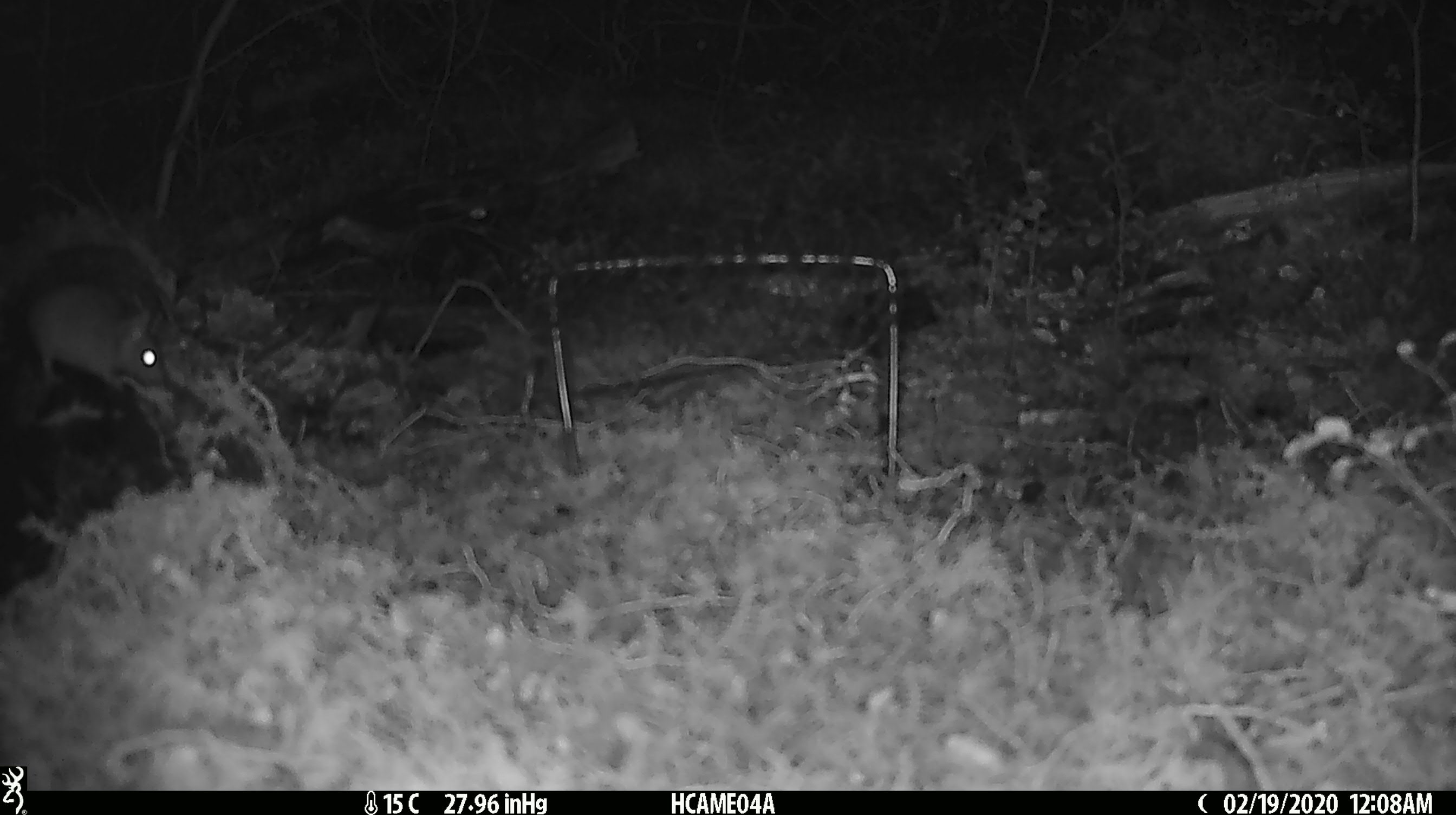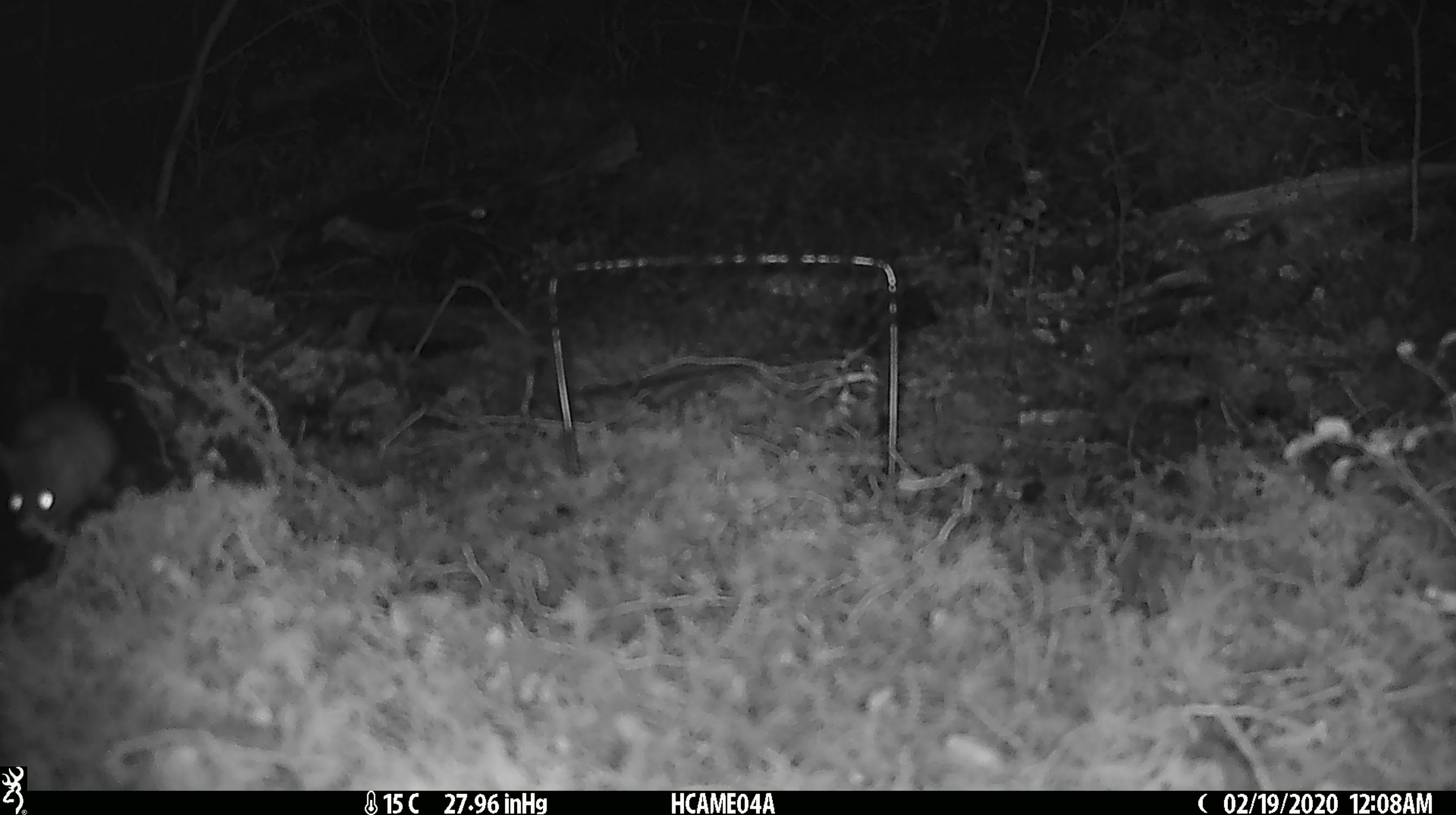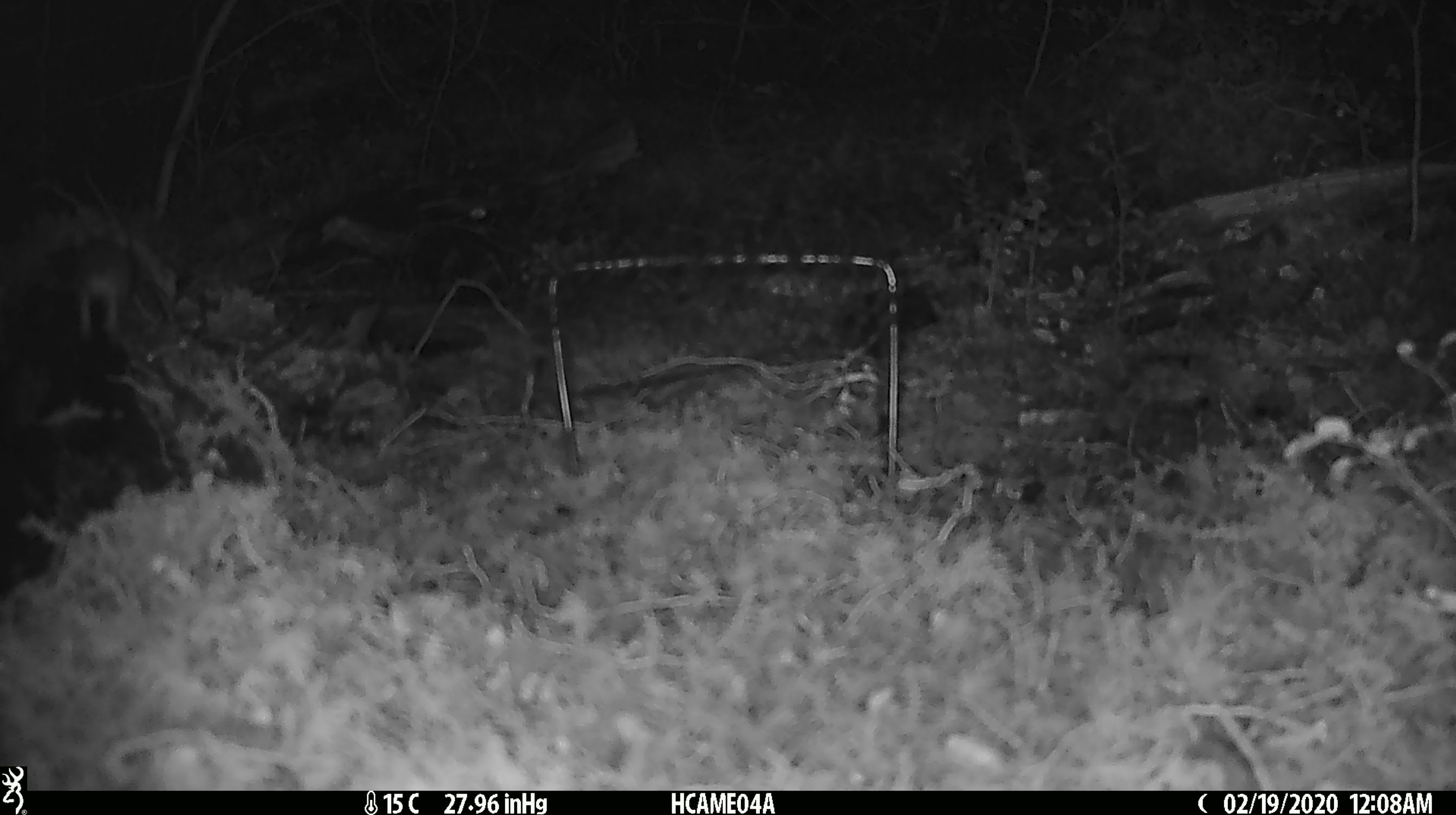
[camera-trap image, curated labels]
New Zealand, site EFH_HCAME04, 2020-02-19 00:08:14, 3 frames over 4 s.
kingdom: Animalia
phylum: Chordata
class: Mammalia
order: Rodentia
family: Muridae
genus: Mus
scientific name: Mus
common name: mouse